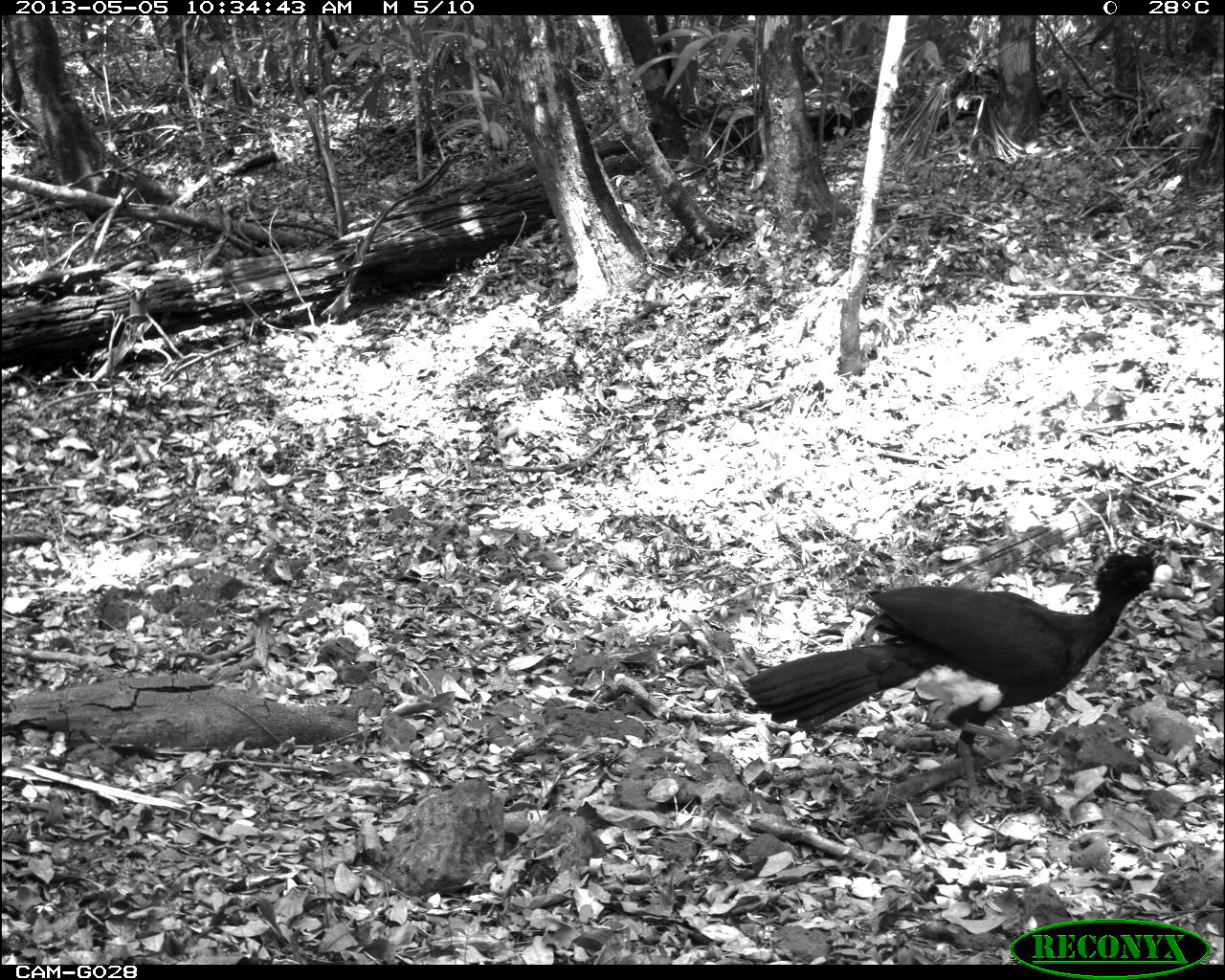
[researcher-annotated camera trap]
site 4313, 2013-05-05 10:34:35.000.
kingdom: Animalia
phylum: Chordata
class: Aves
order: Galliformes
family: Cracidae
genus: Crax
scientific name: Crax rubra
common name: great curassow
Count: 2.